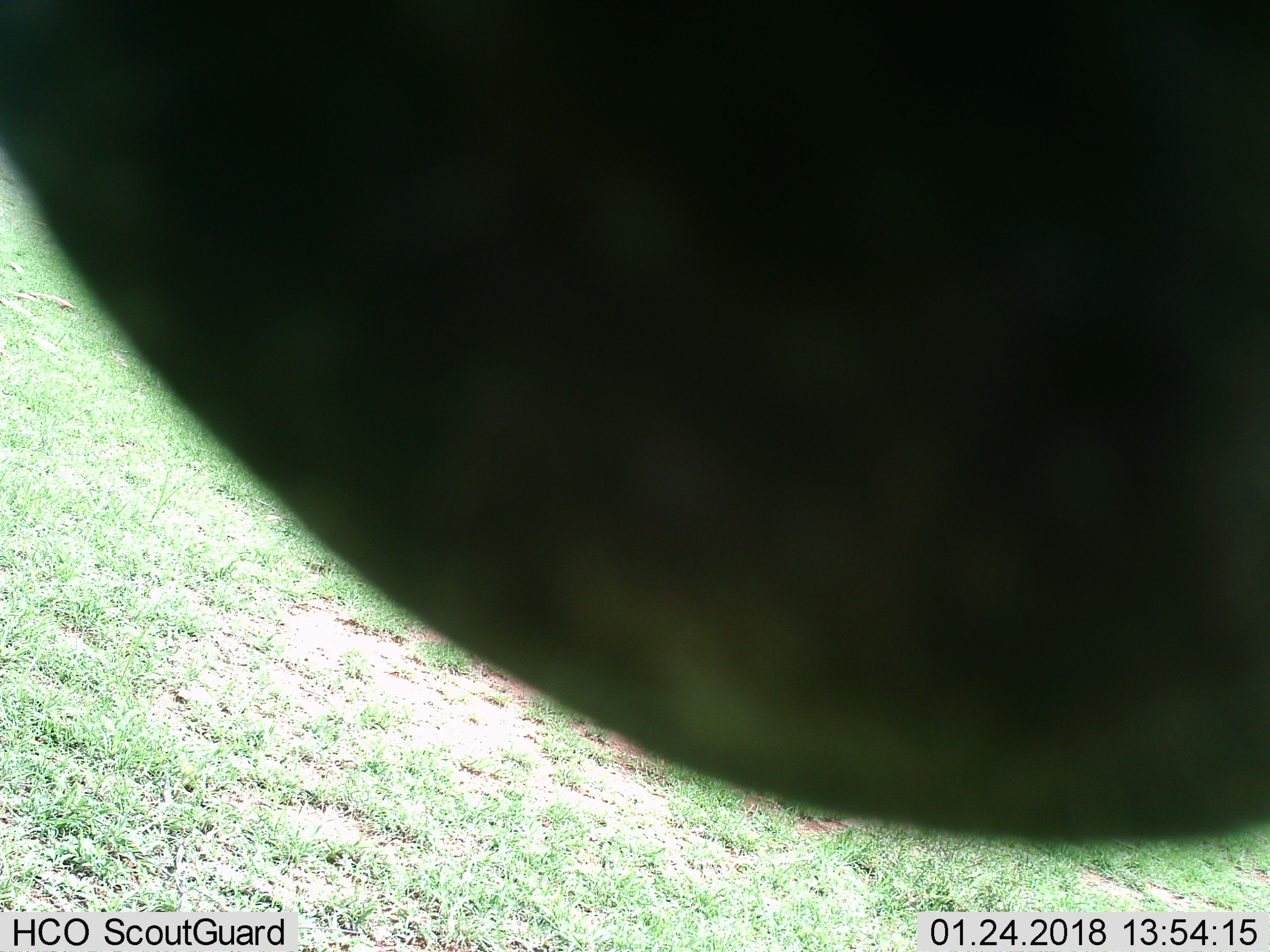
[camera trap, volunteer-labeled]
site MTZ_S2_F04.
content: unidentified animal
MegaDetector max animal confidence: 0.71